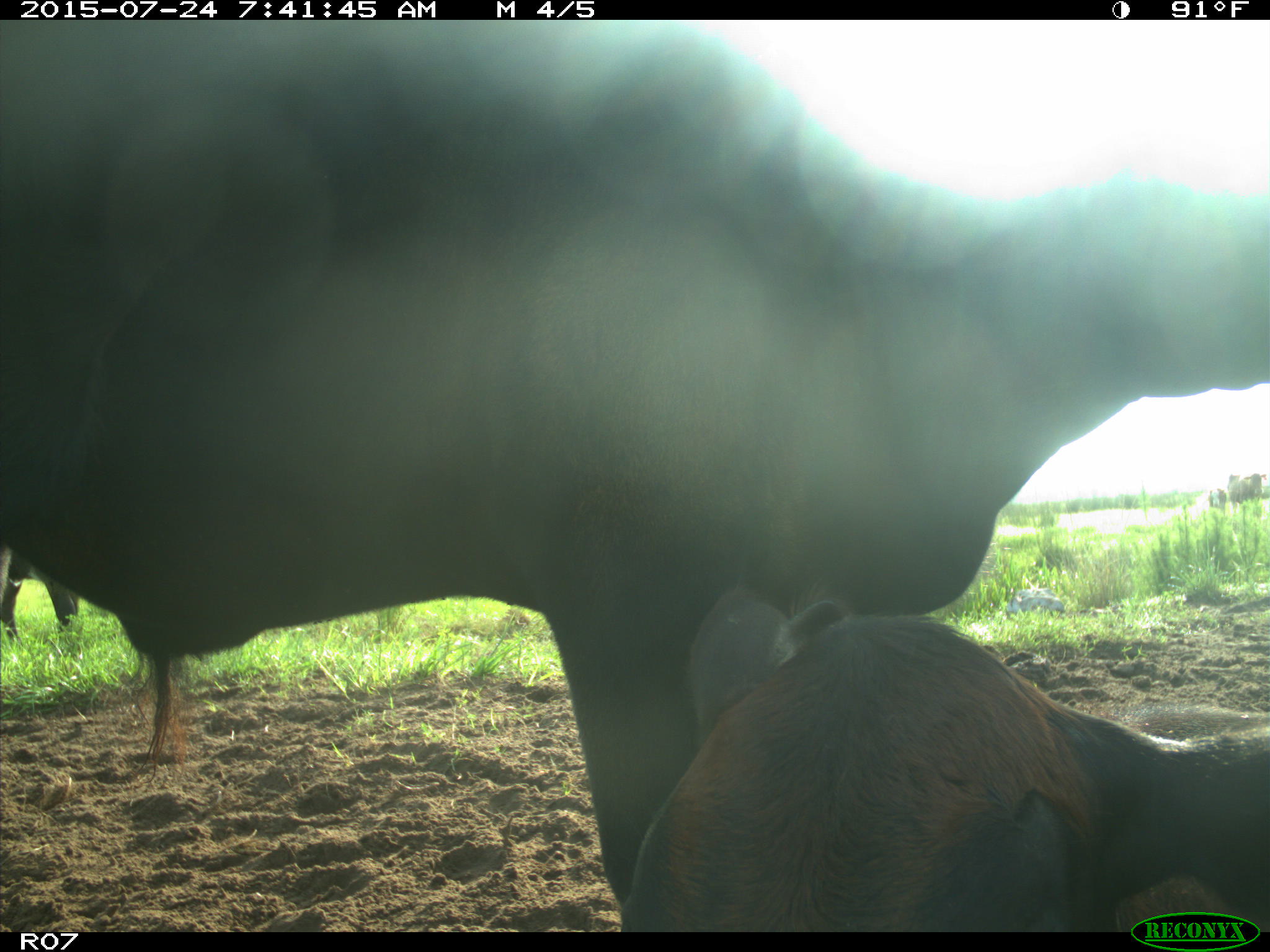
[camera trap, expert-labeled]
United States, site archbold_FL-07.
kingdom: Animalia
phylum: Chordata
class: Mammalia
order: Artiodactyla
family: Bovidae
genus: Bos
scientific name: Bos taurus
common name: domestic cow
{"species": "Bos taurus (domestic cow)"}